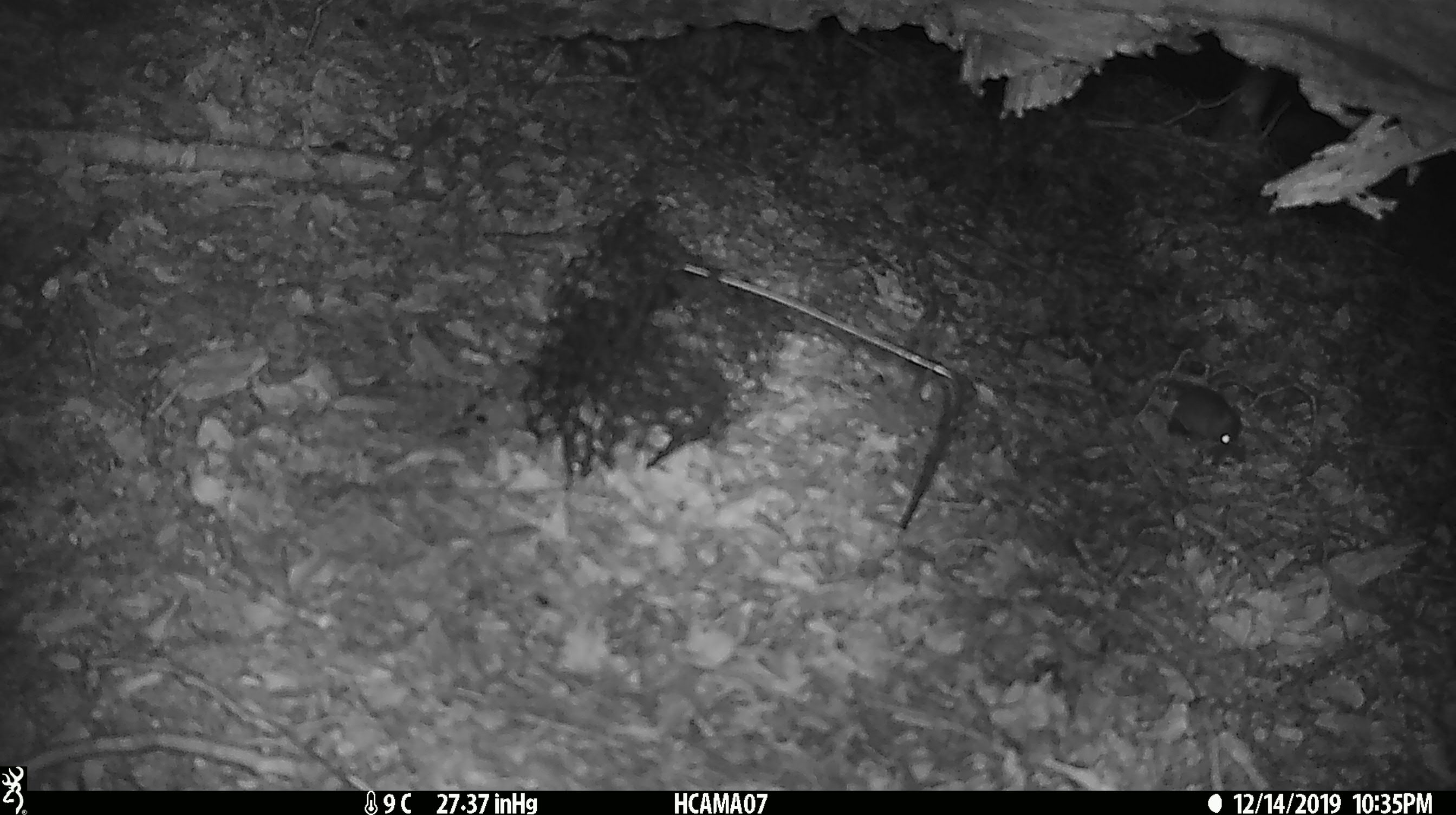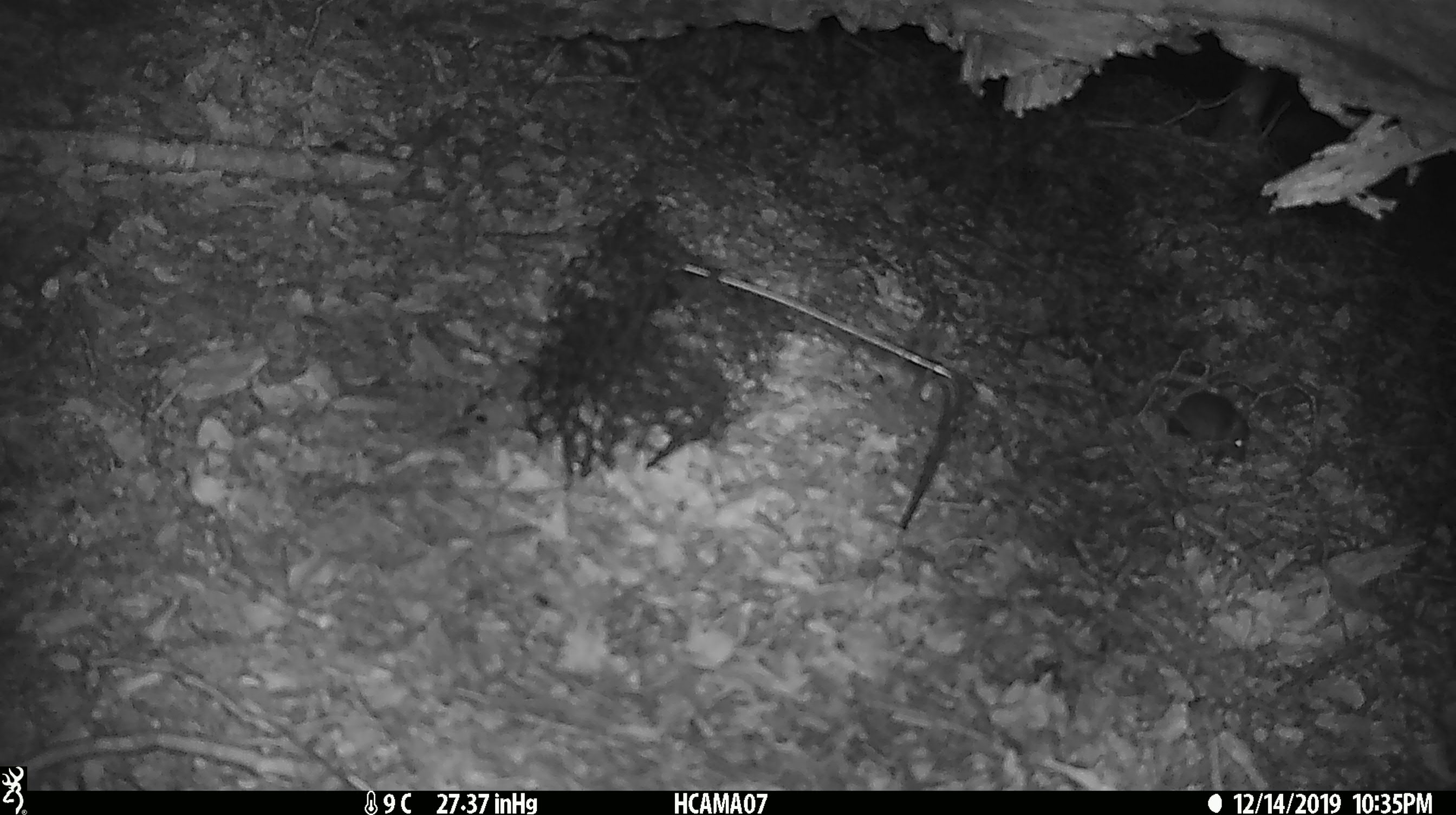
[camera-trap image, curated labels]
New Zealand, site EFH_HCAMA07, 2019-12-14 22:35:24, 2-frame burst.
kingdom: Animalia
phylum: Chordata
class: Mammalia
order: Rodentia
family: Muridae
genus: Mus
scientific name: Mus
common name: mouse